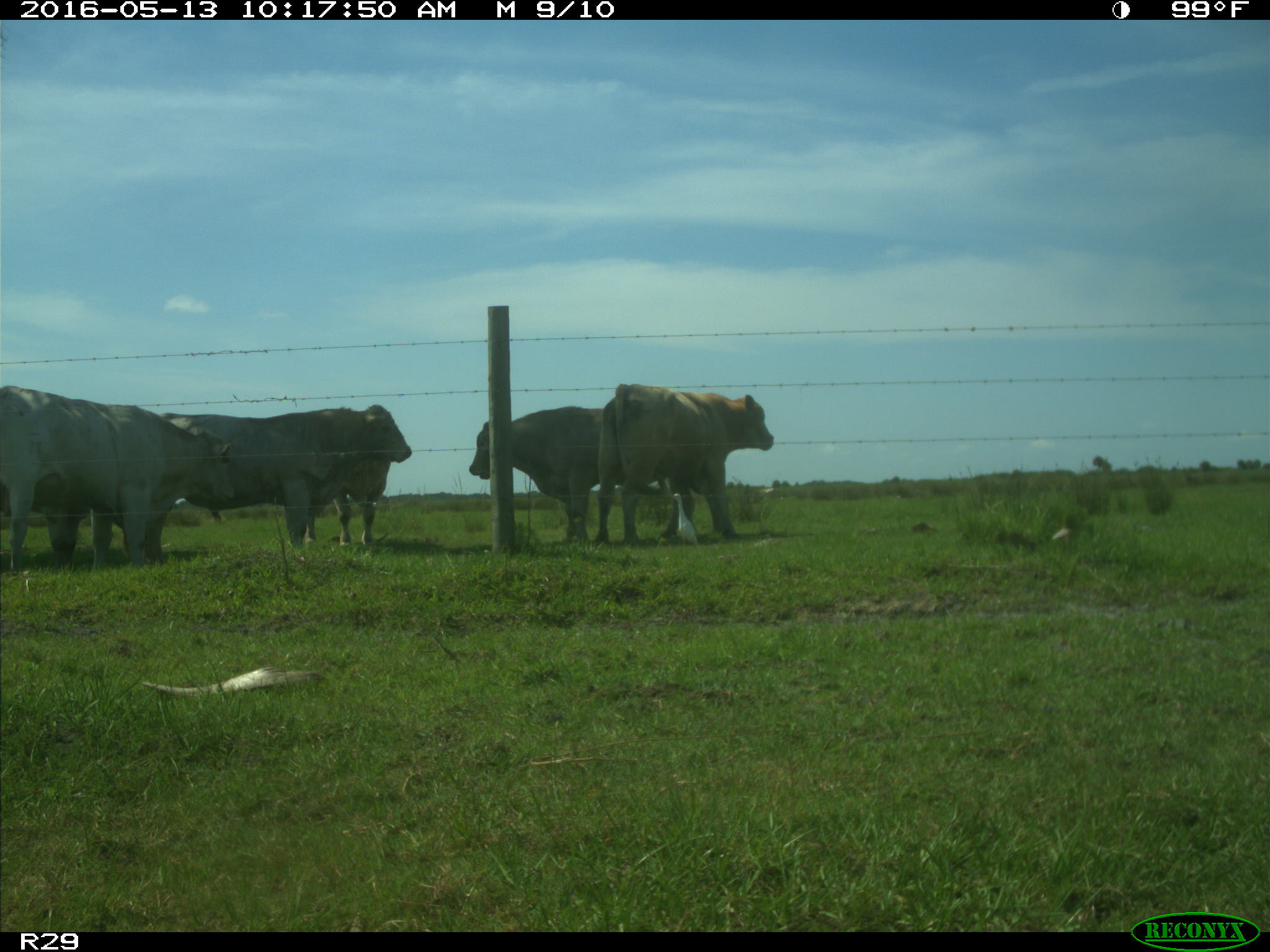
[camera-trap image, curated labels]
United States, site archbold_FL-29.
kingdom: Animalia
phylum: Chordata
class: Mammalia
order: Artiodactyla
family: Bovidae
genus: Bos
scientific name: Bos taurus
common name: domestic cow